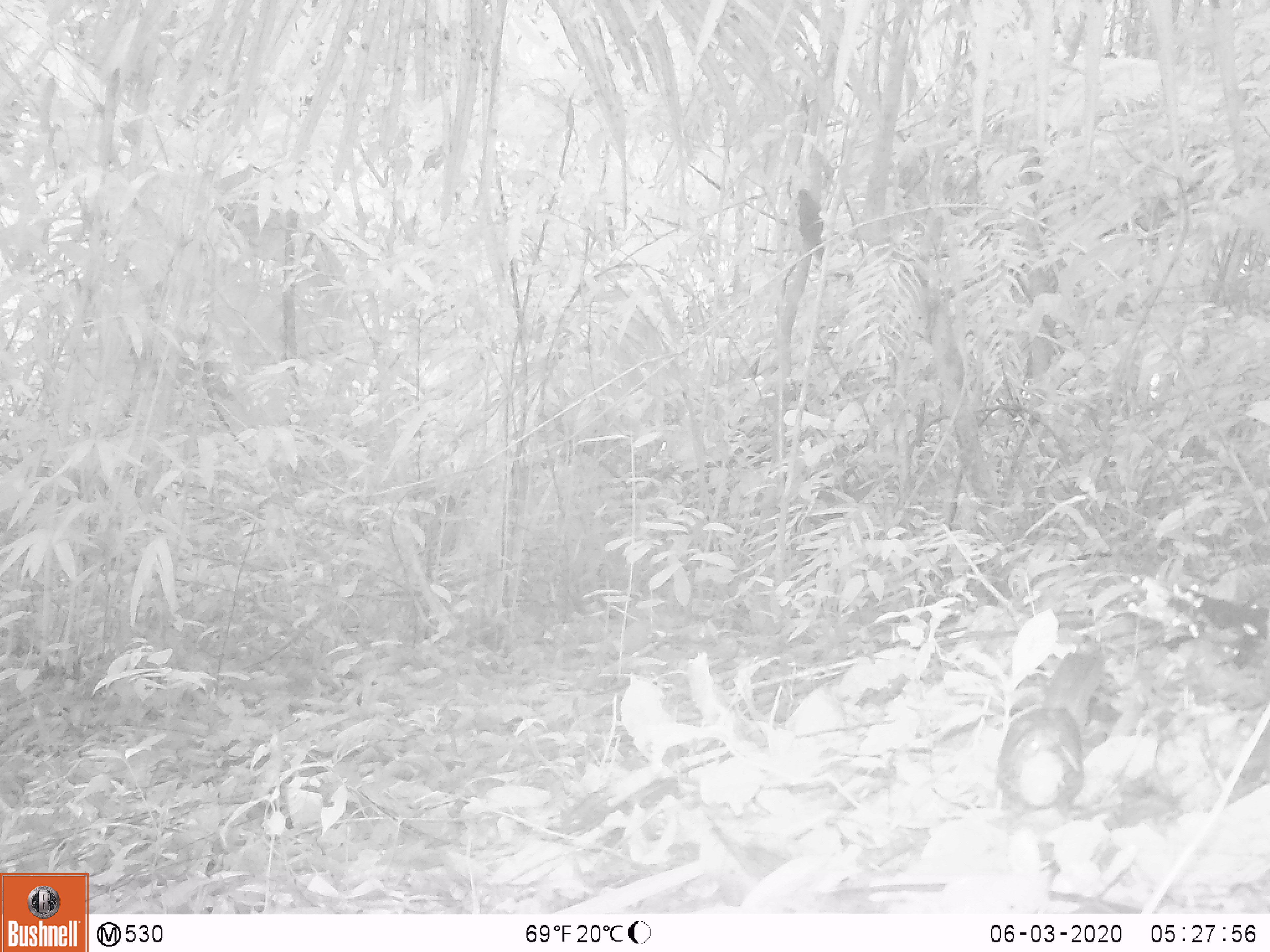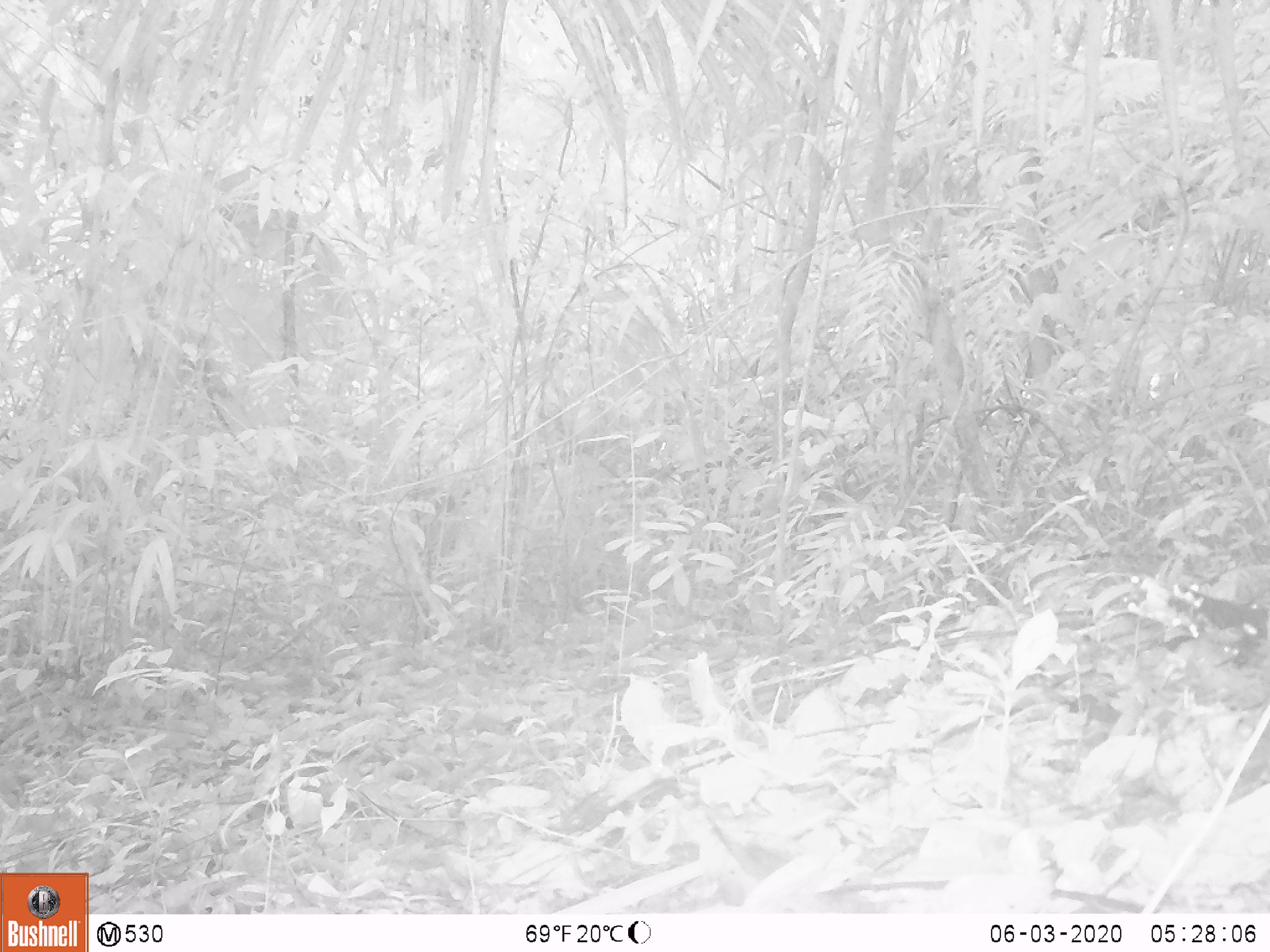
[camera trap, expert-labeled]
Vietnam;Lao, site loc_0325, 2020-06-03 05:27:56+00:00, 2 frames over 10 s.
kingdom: Animalia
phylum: Chordata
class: Mammalia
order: Rodentia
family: Sciuridae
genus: Sciurus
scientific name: Sciurus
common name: squirrel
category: unidentified squirrel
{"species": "unidentified squirrel (squirrel) (Sciurus)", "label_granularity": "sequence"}